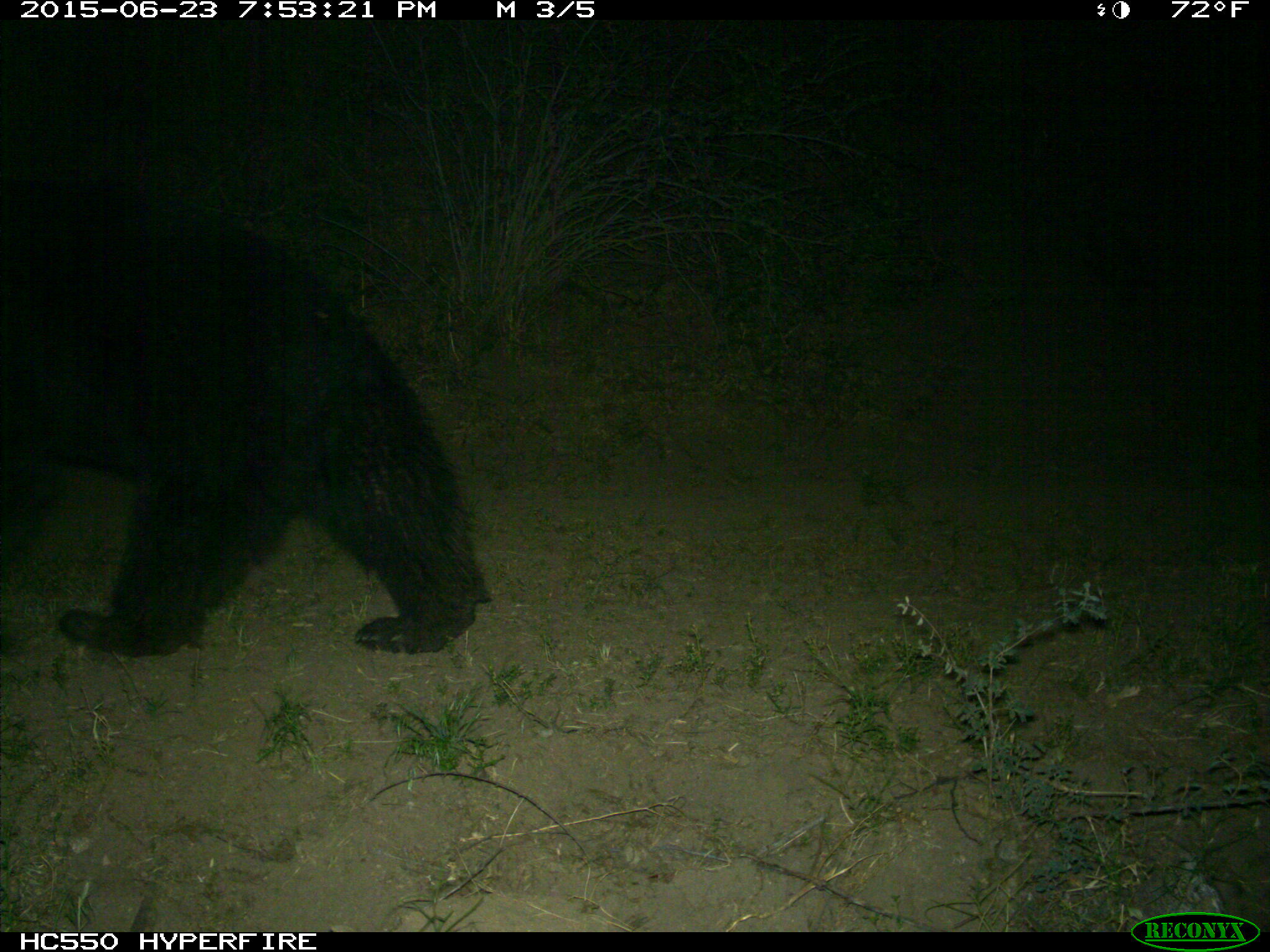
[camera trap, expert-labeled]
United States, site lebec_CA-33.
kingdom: Animalia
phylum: Chordata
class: Mammalia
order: Carnivora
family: Ursidae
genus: Ursus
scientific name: Ursus americanus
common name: american black bear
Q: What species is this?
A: Ursus americanus (american black bear).